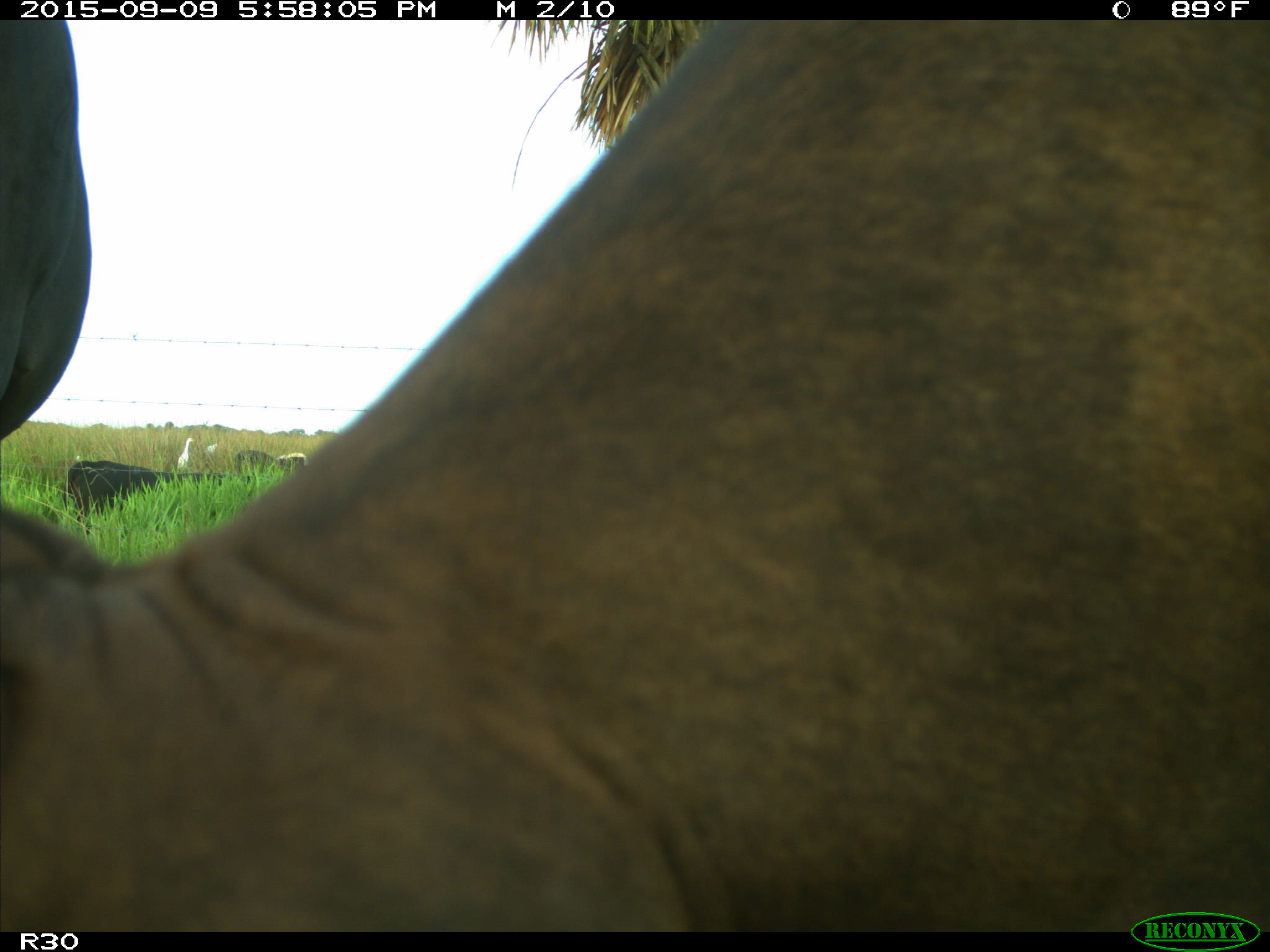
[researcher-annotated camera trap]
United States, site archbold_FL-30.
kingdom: Animalia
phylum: Chordata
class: Mammalia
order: Artiodactyla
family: Bovidae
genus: Bos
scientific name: Bos taurus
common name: domestic cow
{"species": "Bos taurus (domestic cow)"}